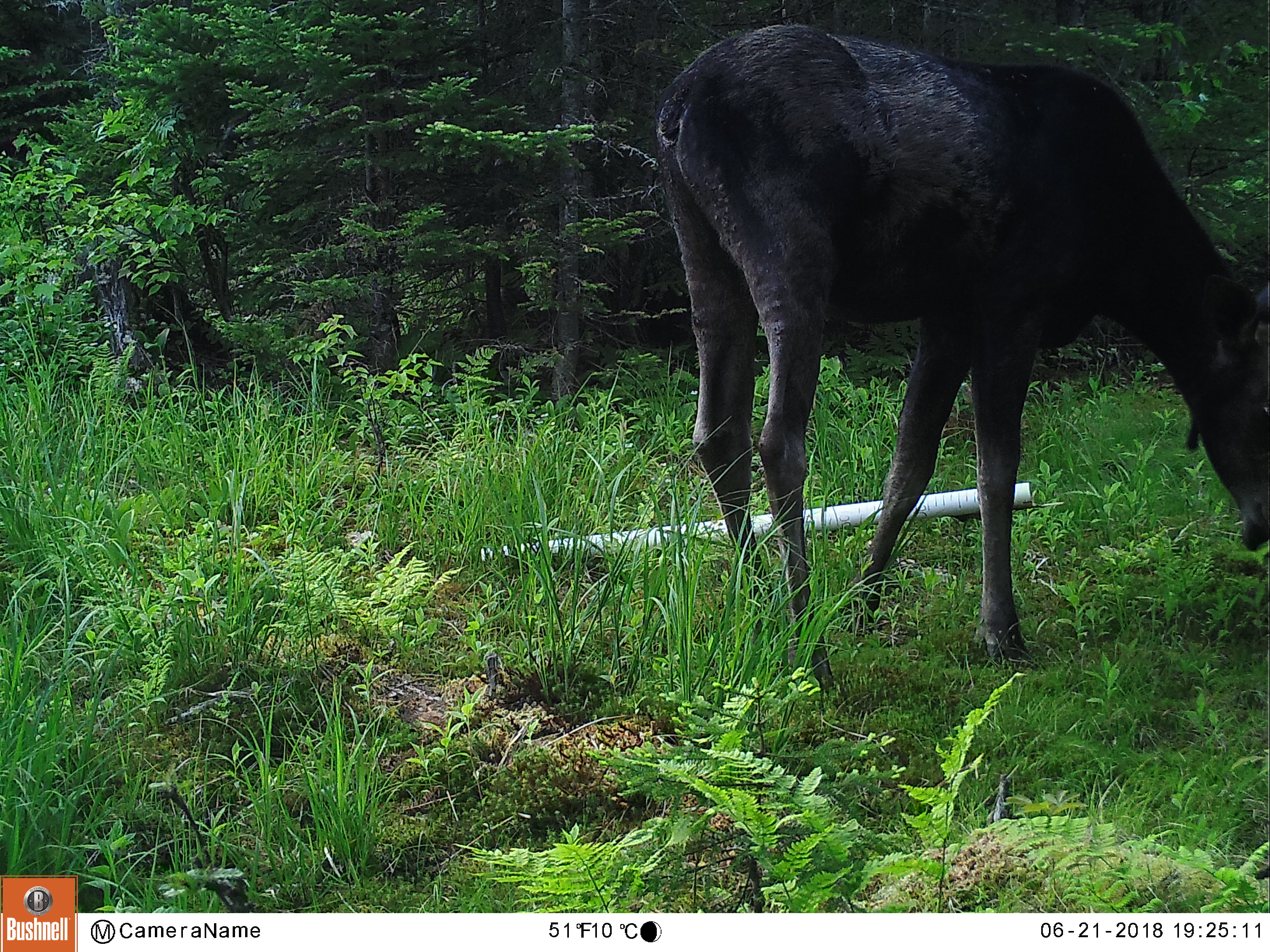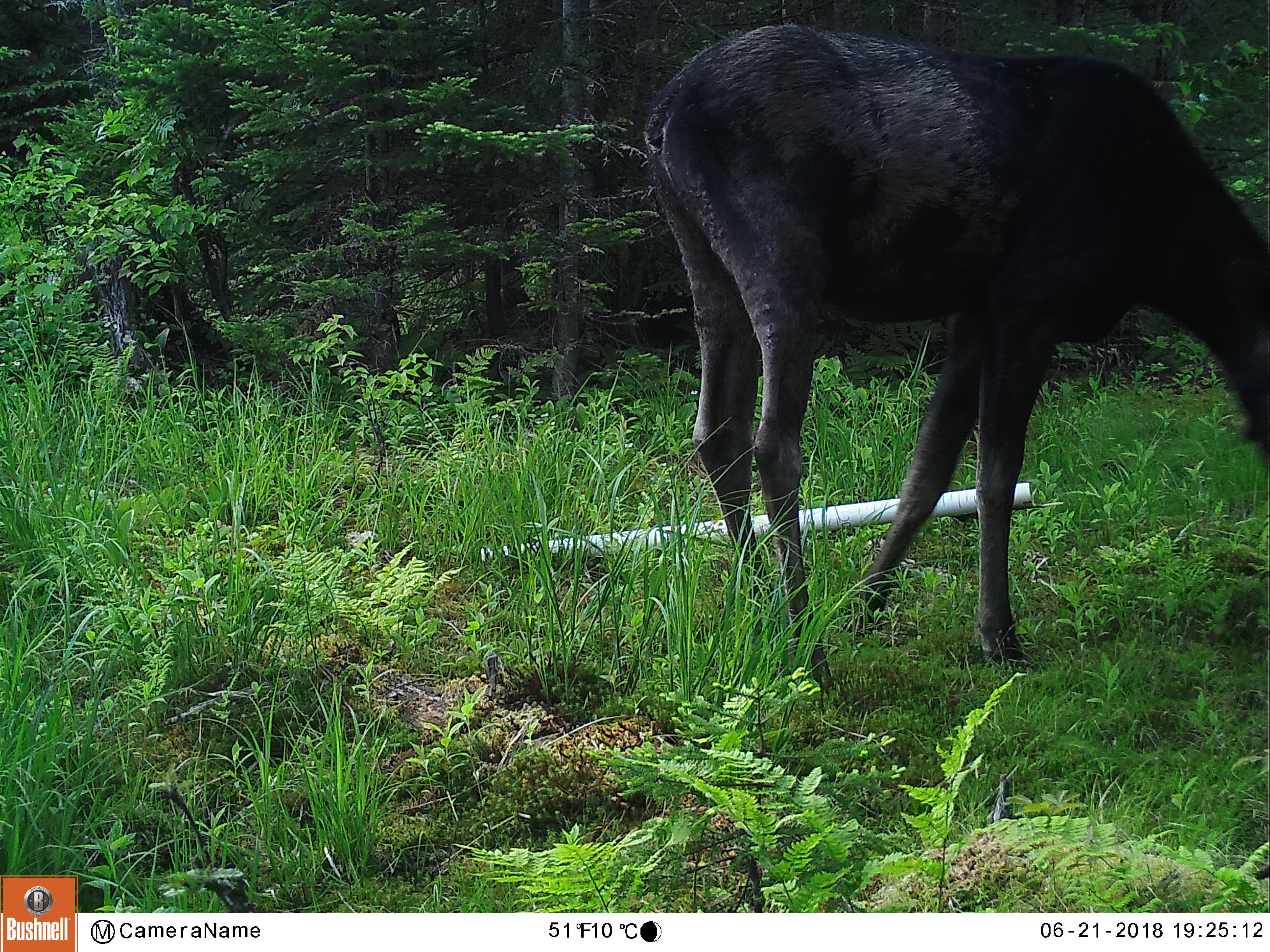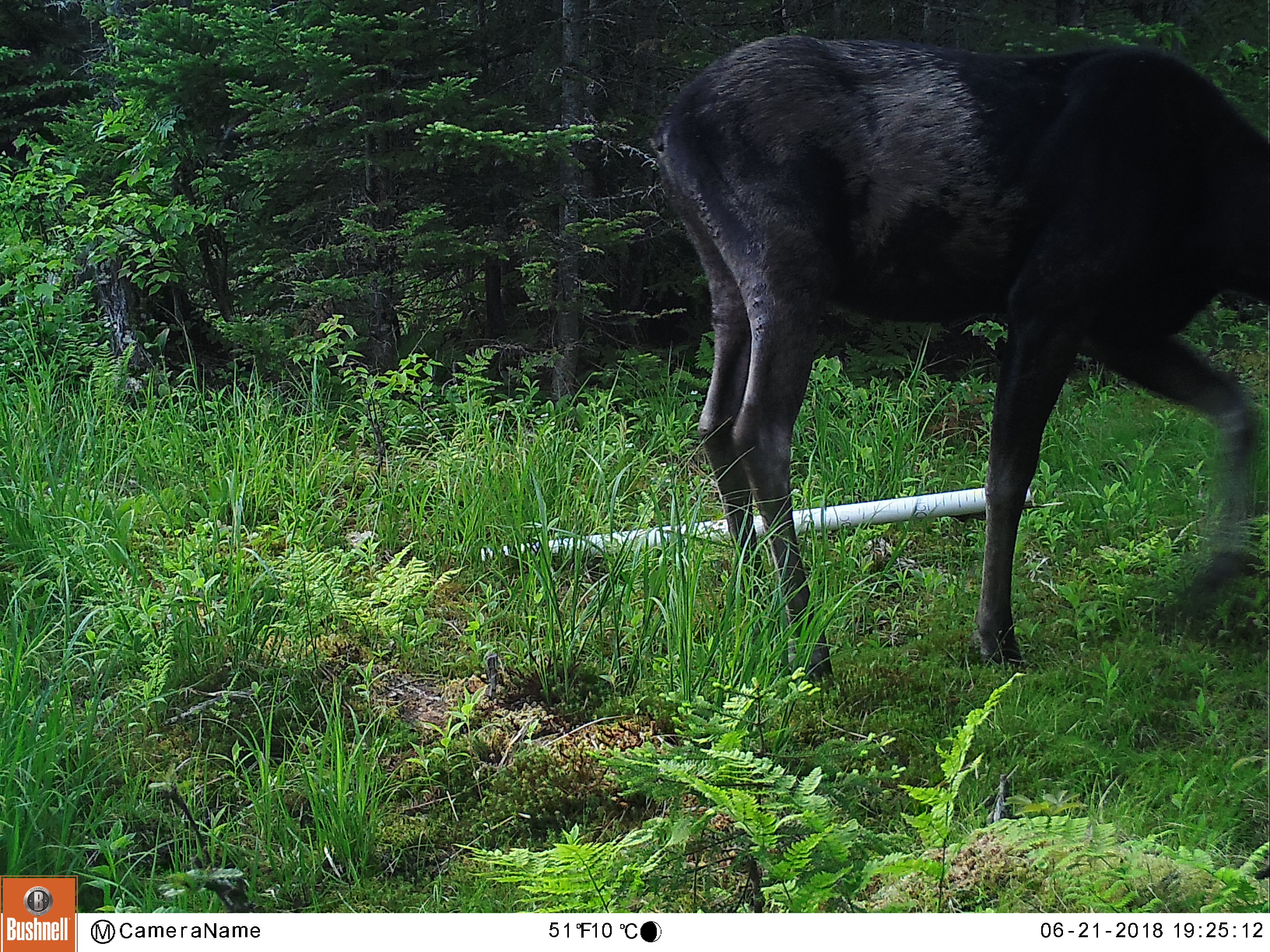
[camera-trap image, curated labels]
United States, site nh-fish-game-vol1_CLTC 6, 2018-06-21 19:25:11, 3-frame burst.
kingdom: Animalia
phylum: Chordata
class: Mammalia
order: Artiodactyla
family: Cervidae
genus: Alces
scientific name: Alces alces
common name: moose